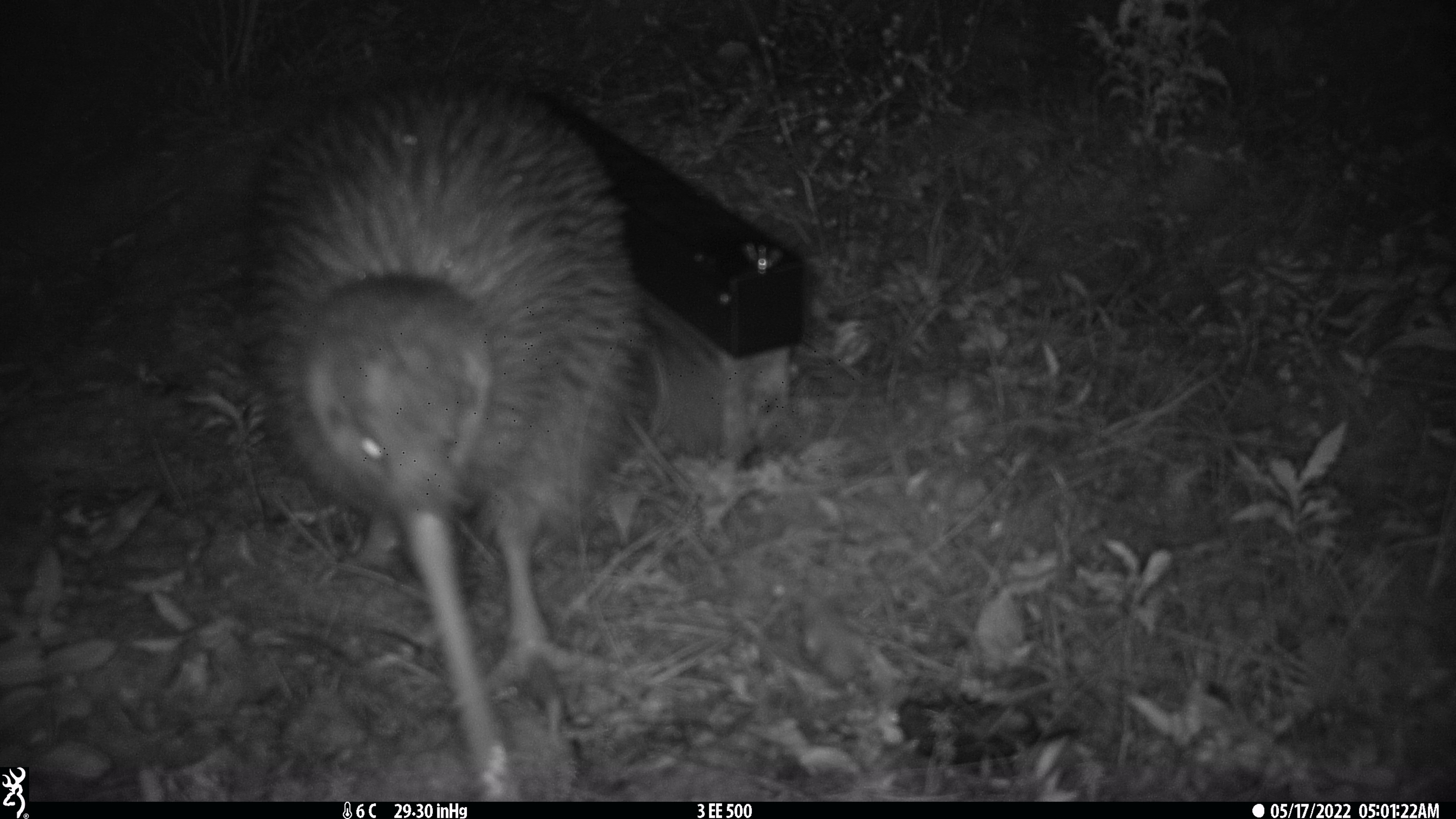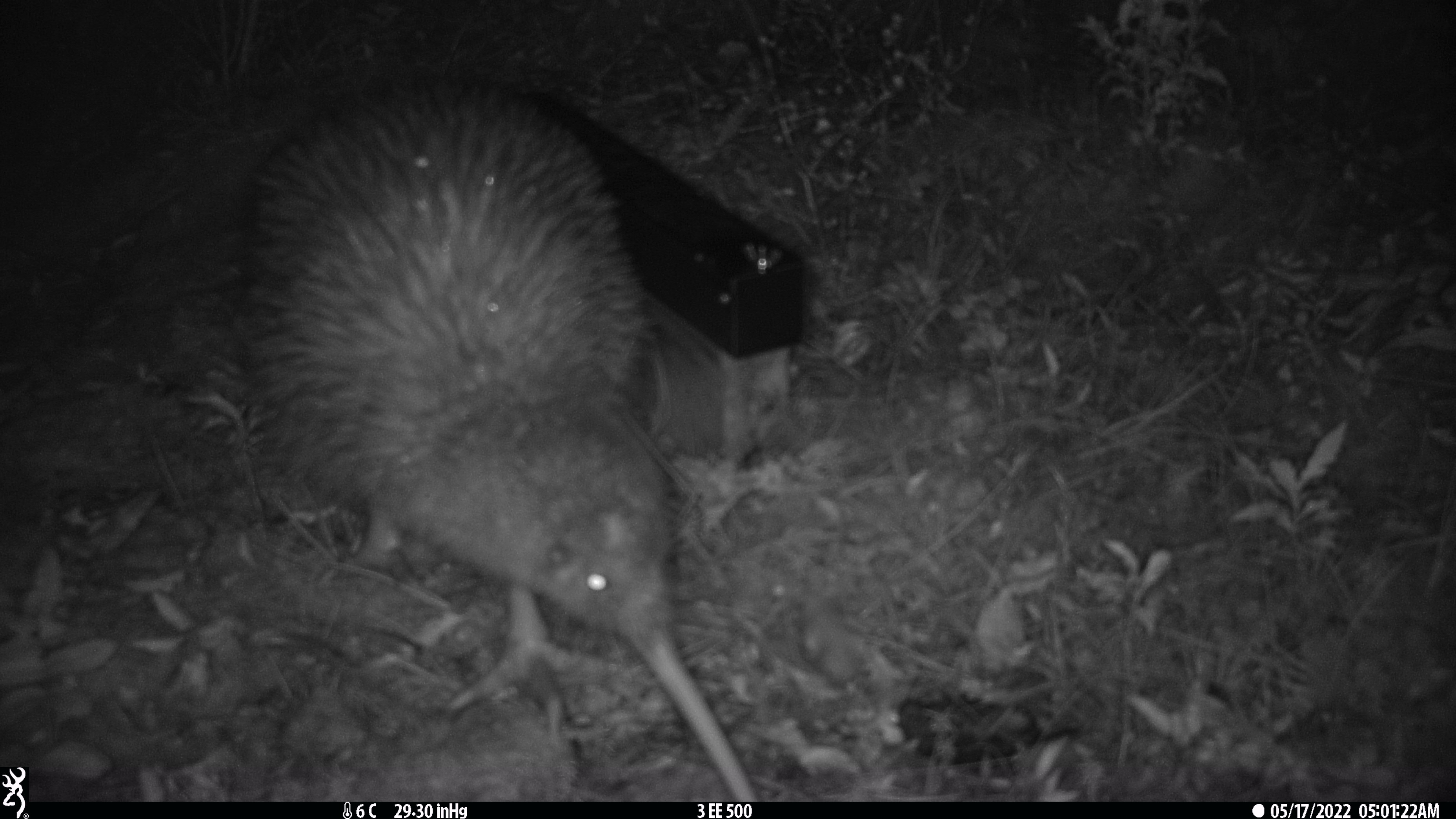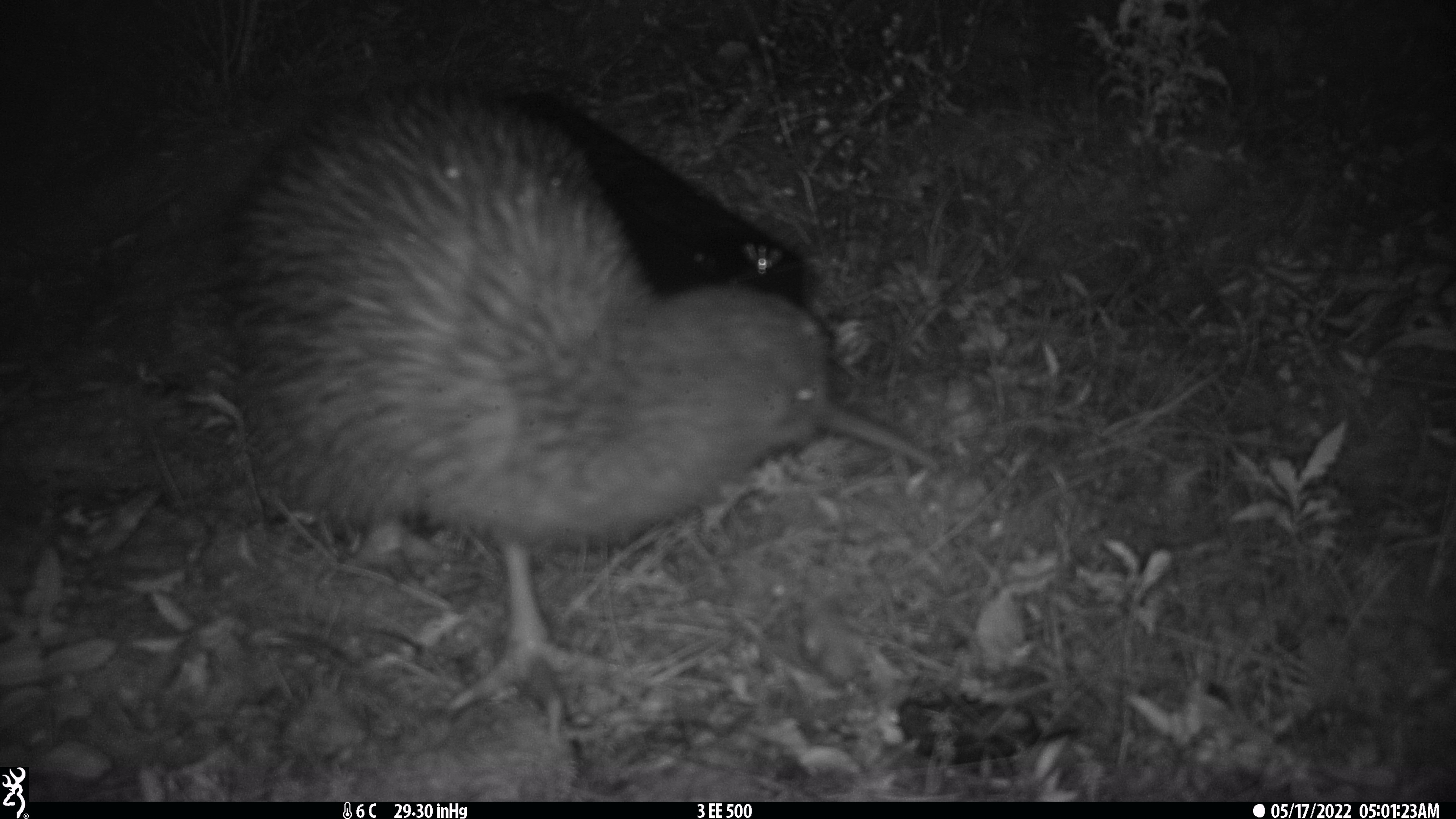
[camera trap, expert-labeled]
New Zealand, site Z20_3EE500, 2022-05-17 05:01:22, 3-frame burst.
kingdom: Animalia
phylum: Chordata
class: Aves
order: Apterygiformes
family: Apterygidae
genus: Apteryx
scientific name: Apteryx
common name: kiwi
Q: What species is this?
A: Kiwi (Apteryx).